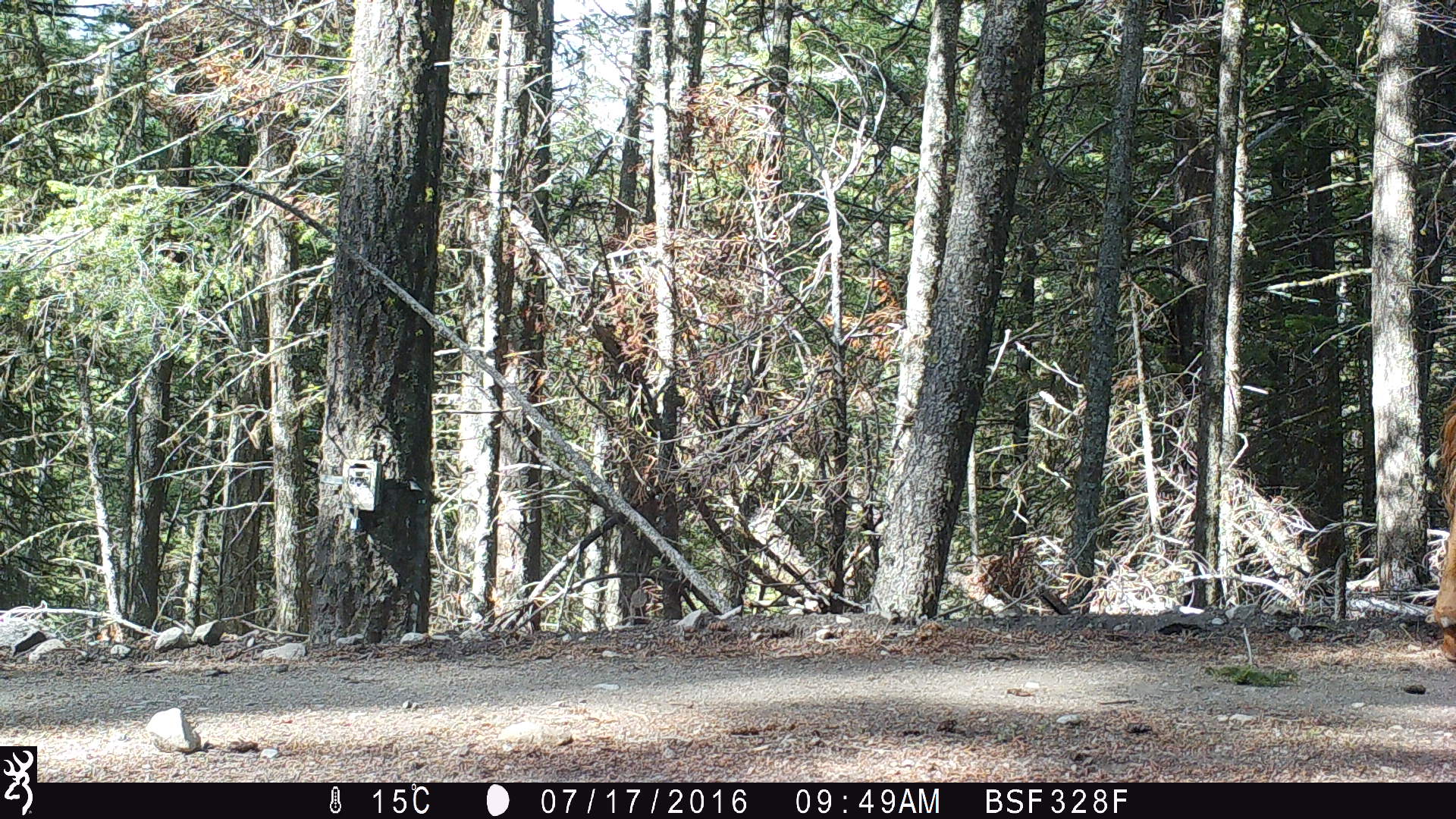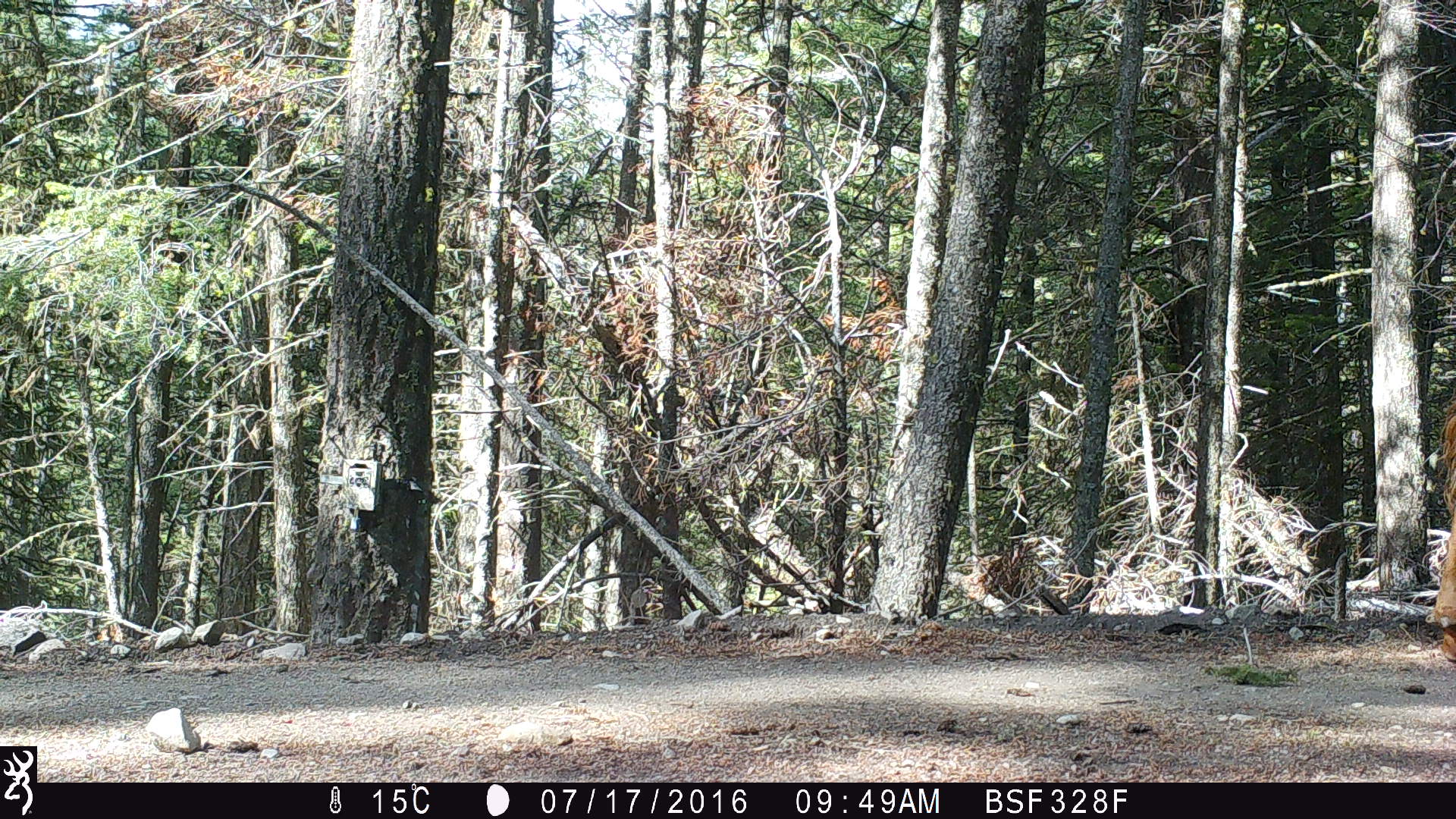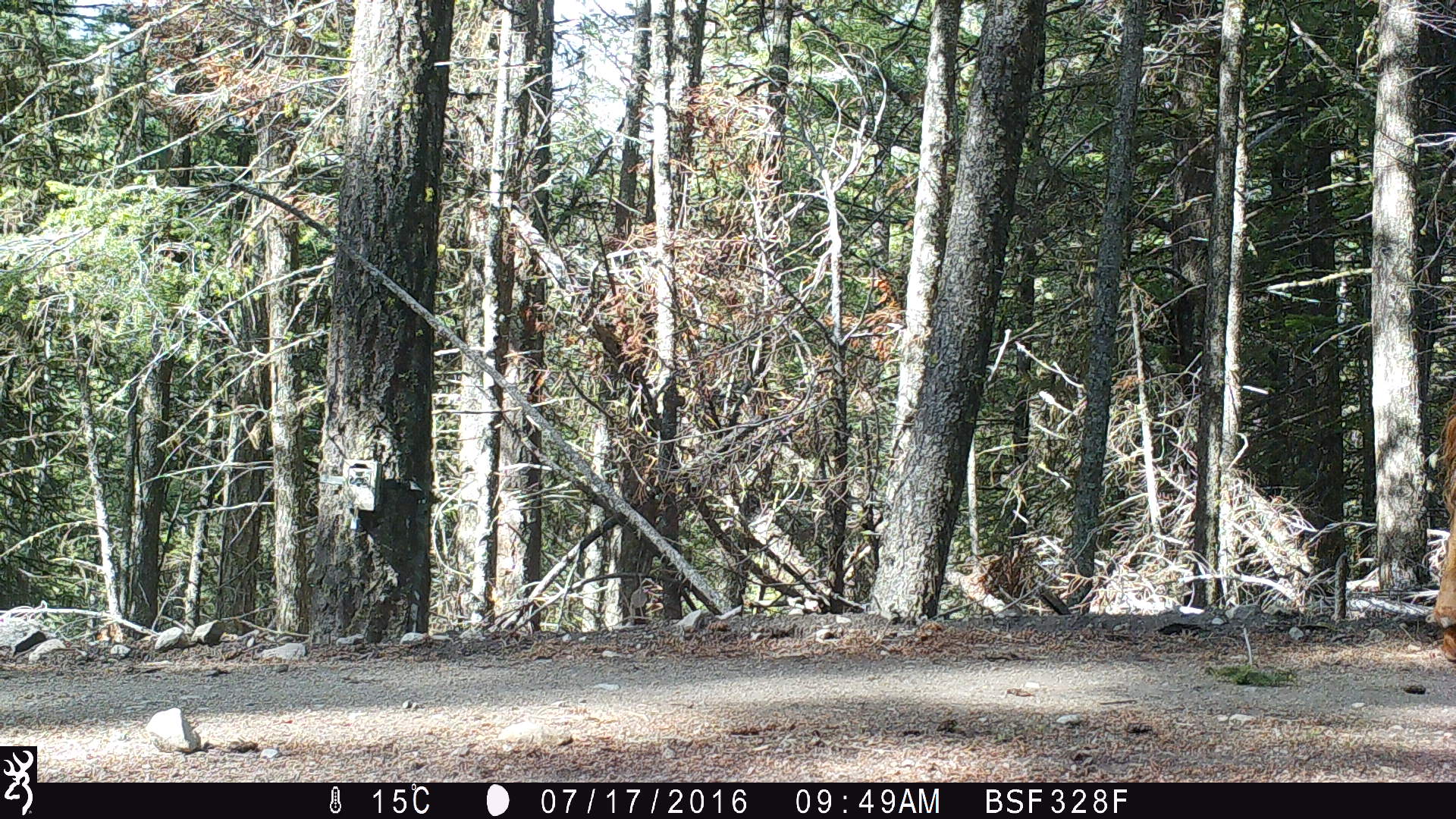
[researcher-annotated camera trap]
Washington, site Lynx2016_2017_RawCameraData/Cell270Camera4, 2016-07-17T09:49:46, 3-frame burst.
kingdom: Animalia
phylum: Chordata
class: Mammalia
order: Artiodactyla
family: Bovidae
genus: Bos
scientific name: Bos taurus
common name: domestic cattle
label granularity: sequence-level